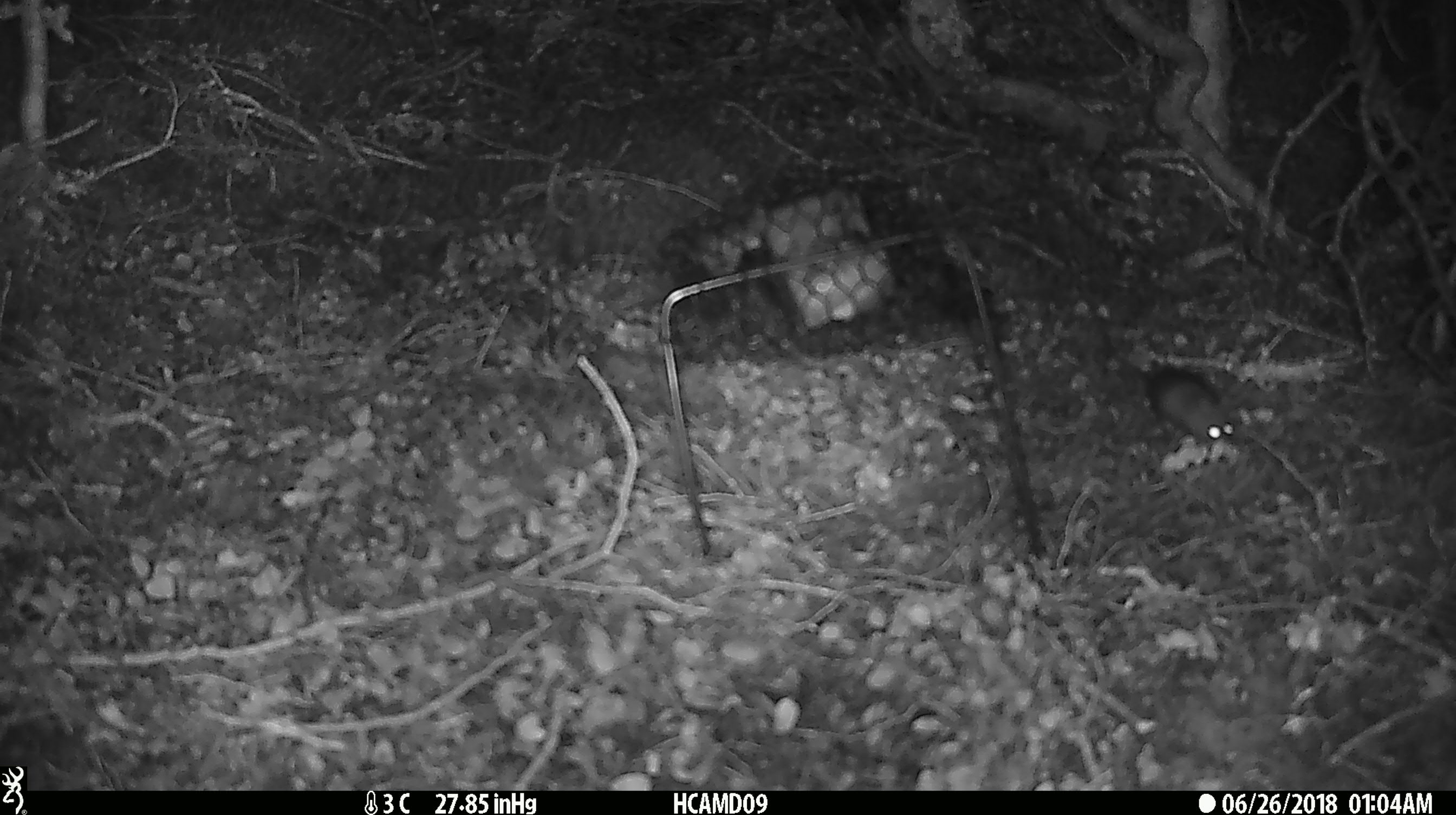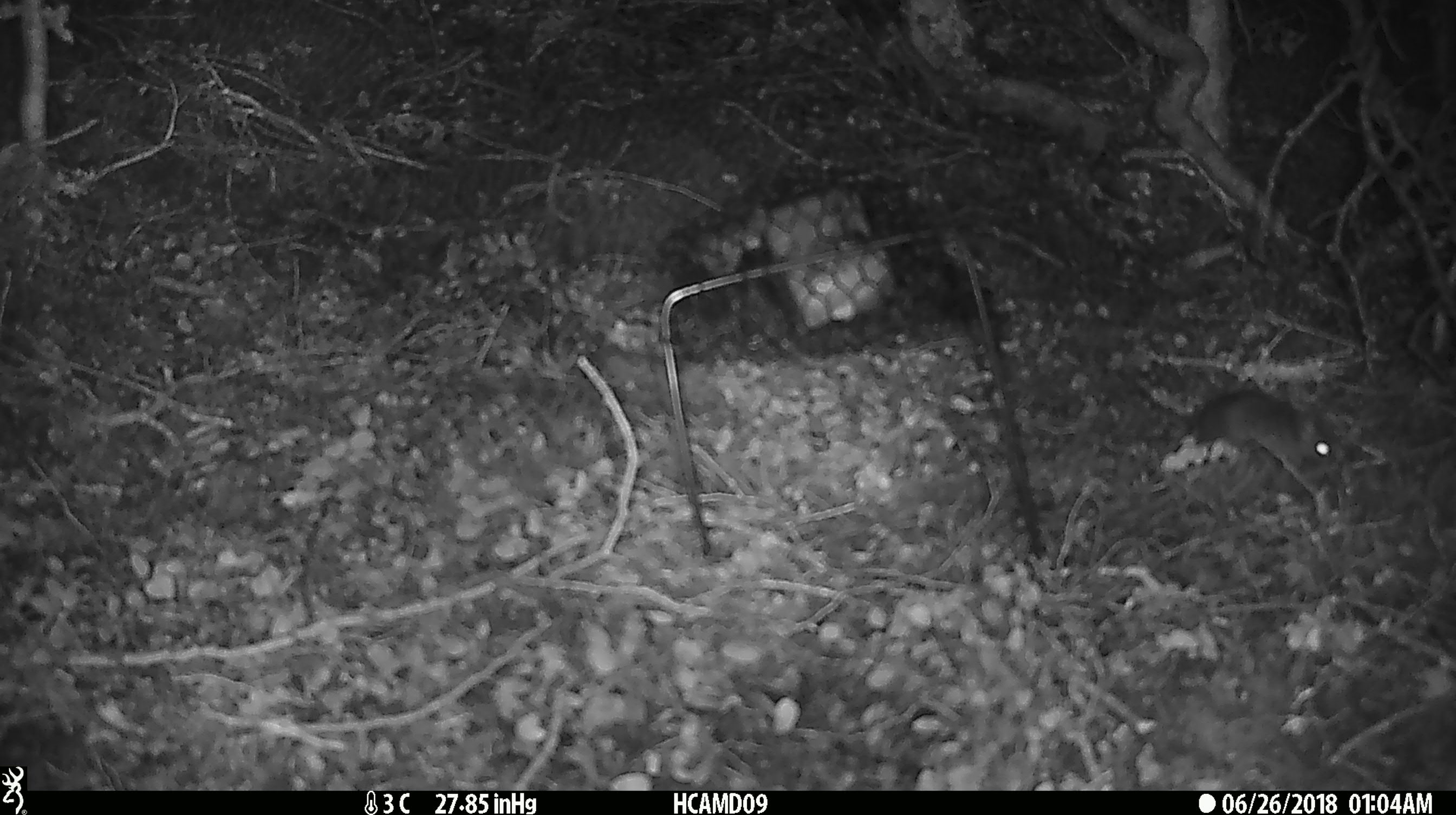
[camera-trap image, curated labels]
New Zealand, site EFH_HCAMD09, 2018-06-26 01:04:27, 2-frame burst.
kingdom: Animalia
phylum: Chordata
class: Mammalia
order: Rodentia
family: Muridae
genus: Mus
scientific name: Mus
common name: mouse